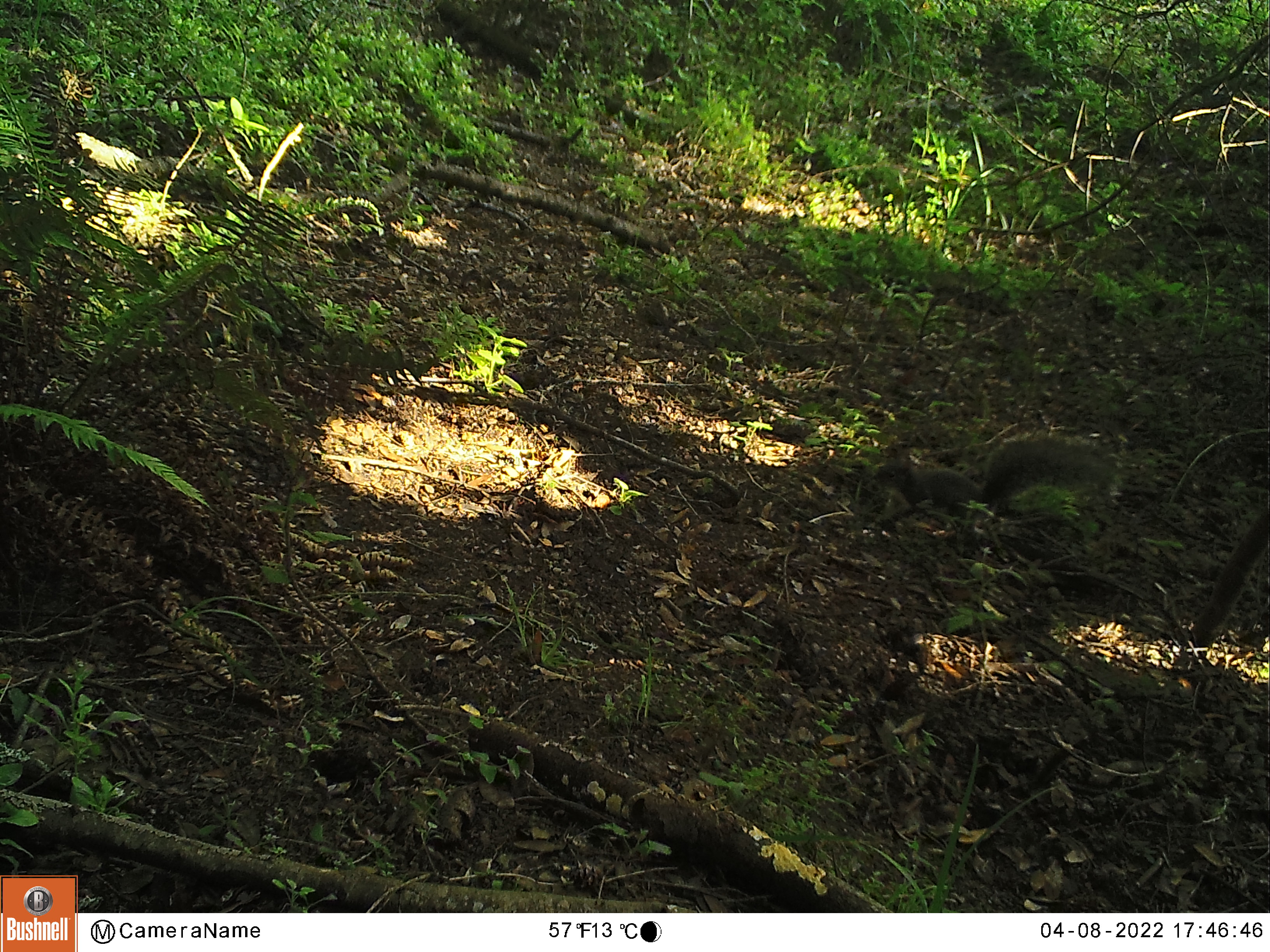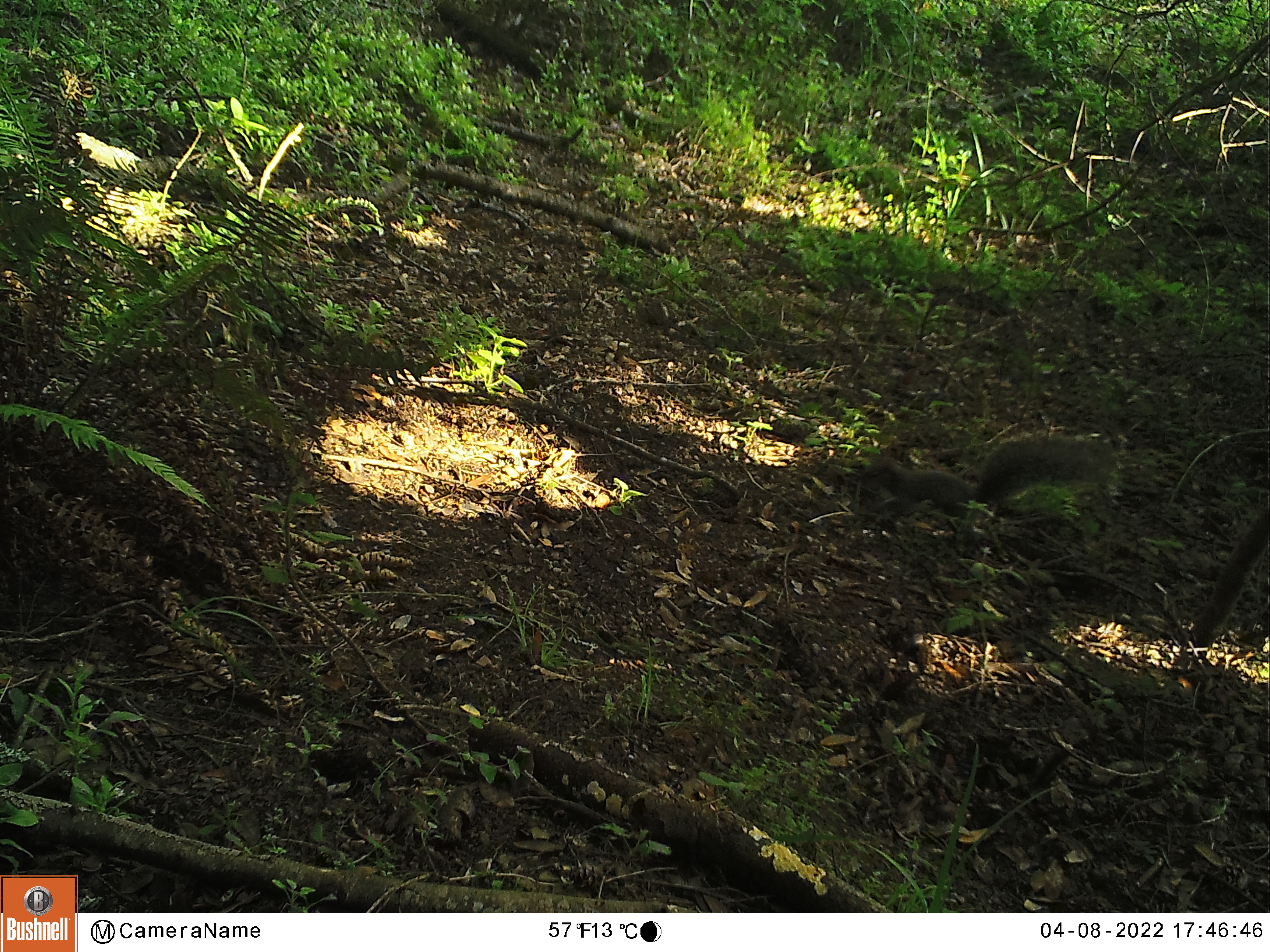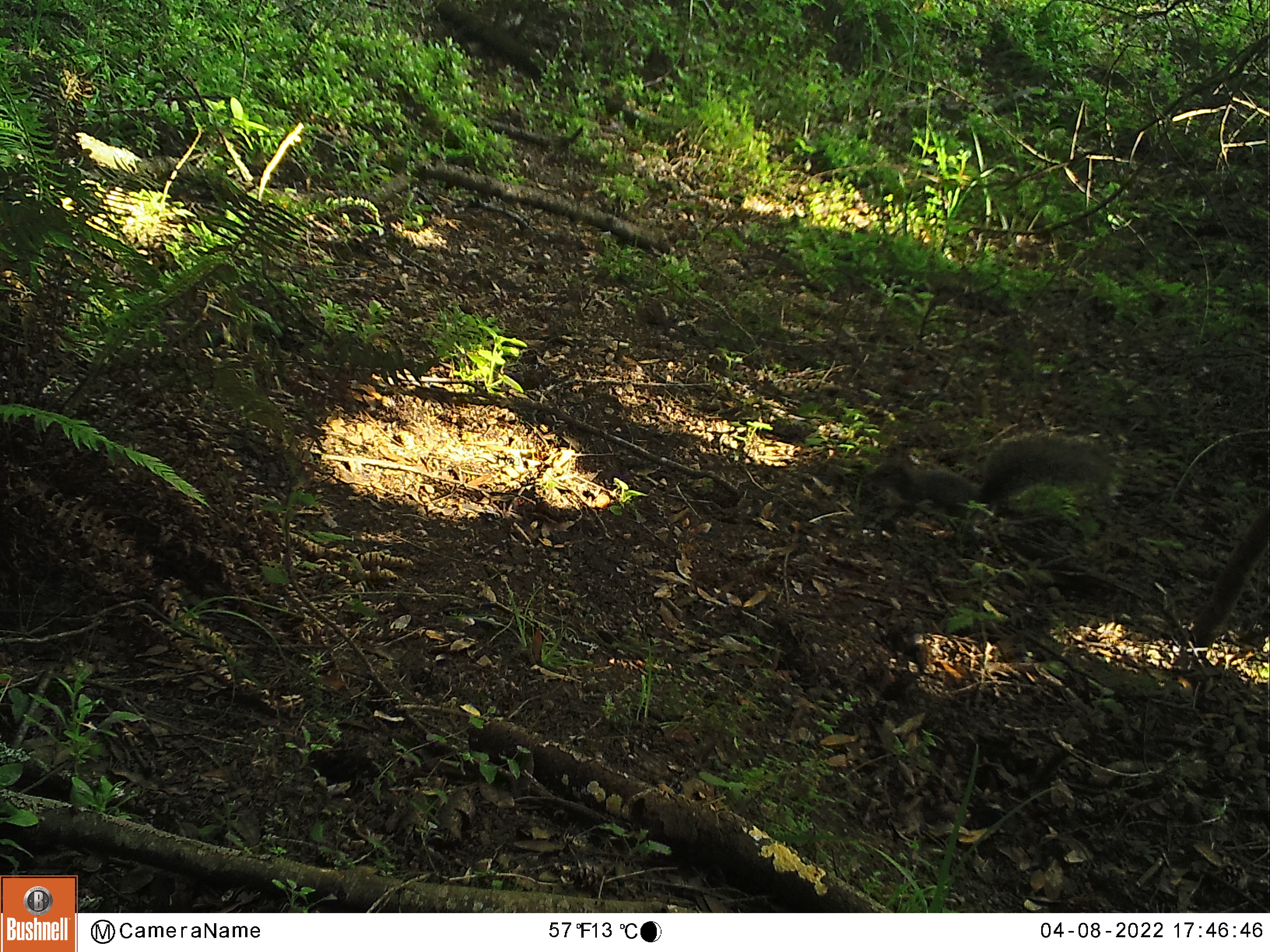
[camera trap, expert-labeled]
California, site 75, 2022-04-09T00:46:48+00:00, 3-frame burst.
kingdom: Animalia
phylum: Chordata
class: Mammalia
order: Rodentia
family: Sciuridae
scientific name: Sciuridae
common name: squirrel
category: unknown squirrel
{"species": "unknown squirrel (squirrel) (Sciuridae)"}